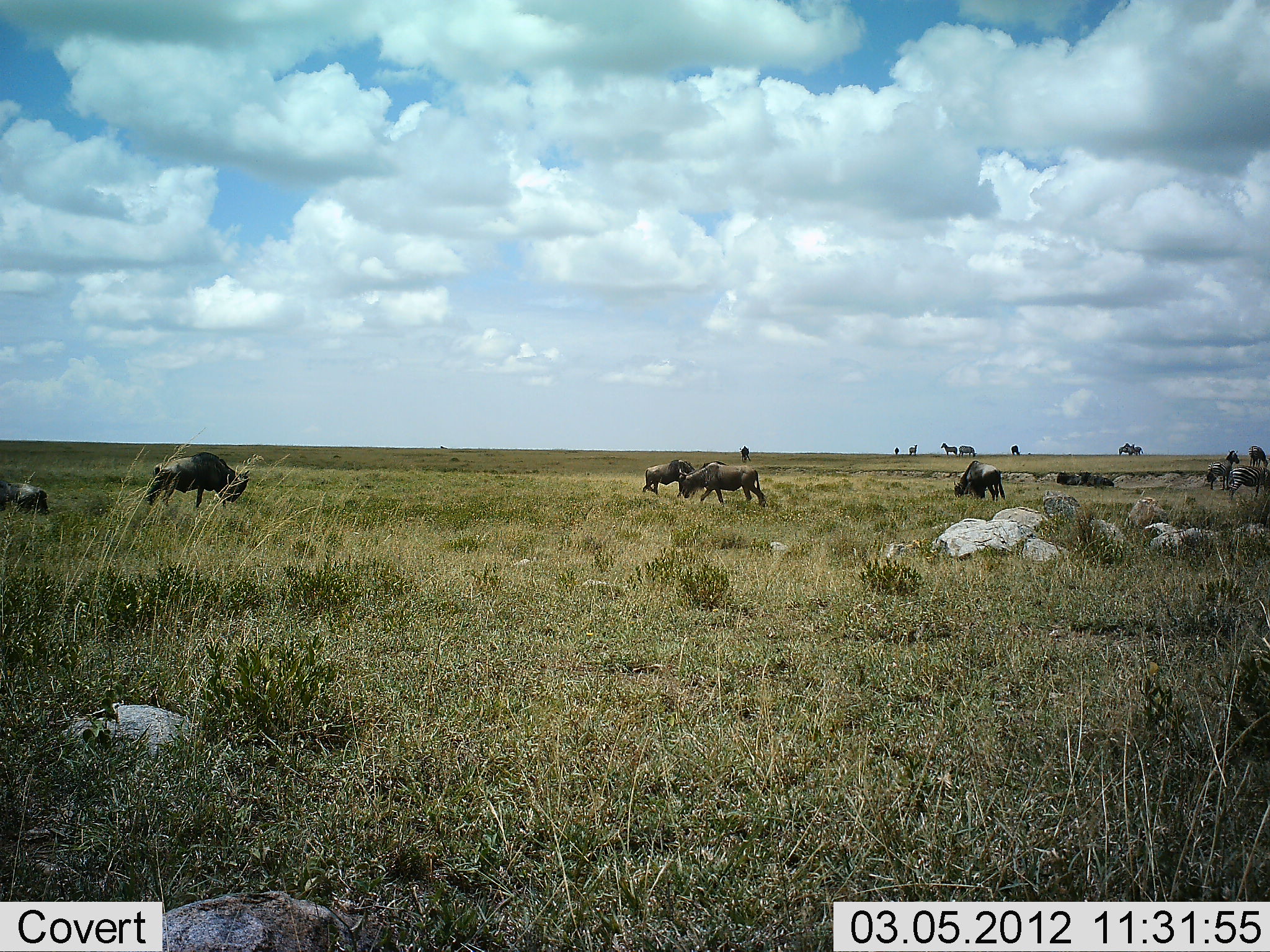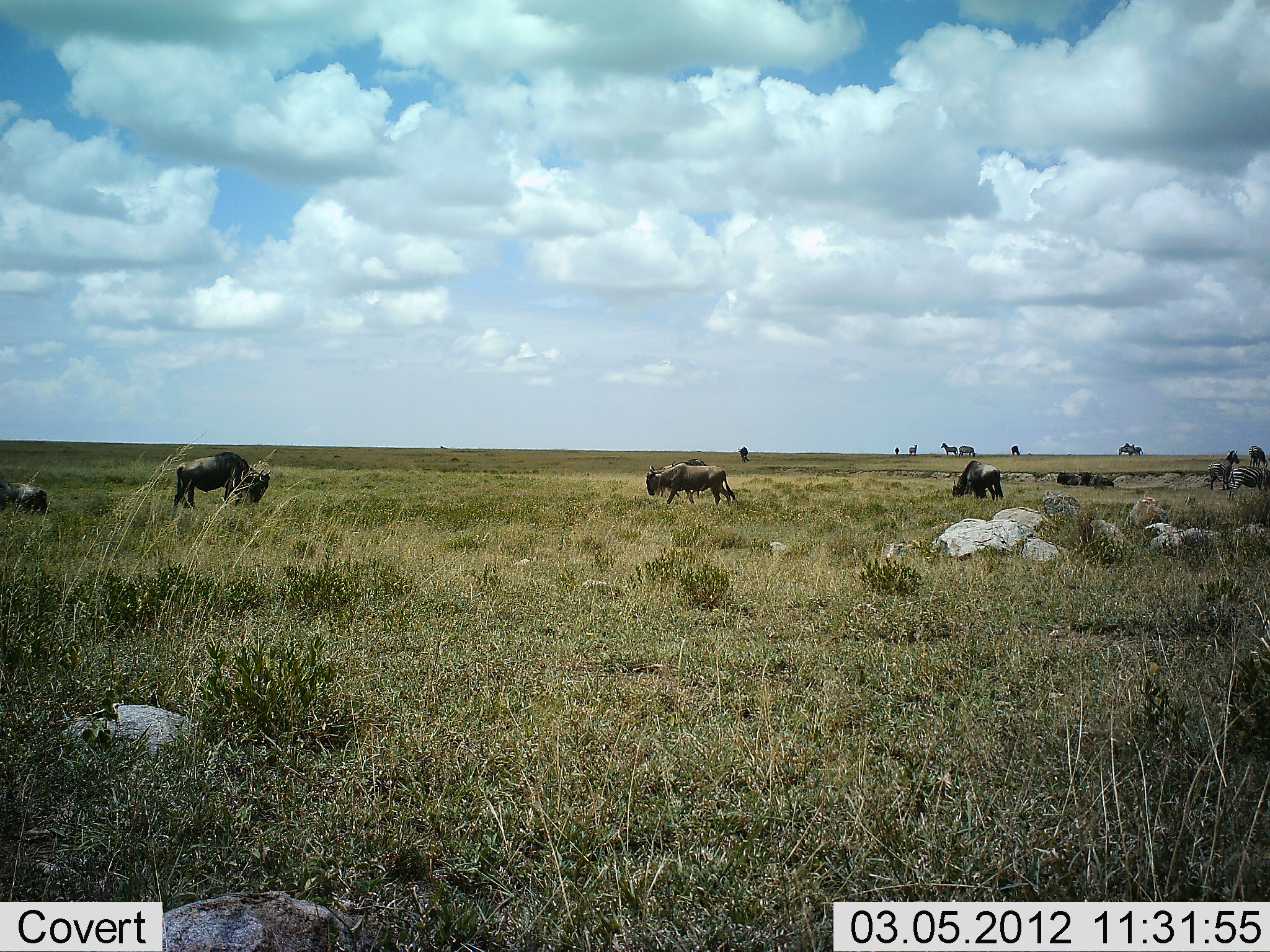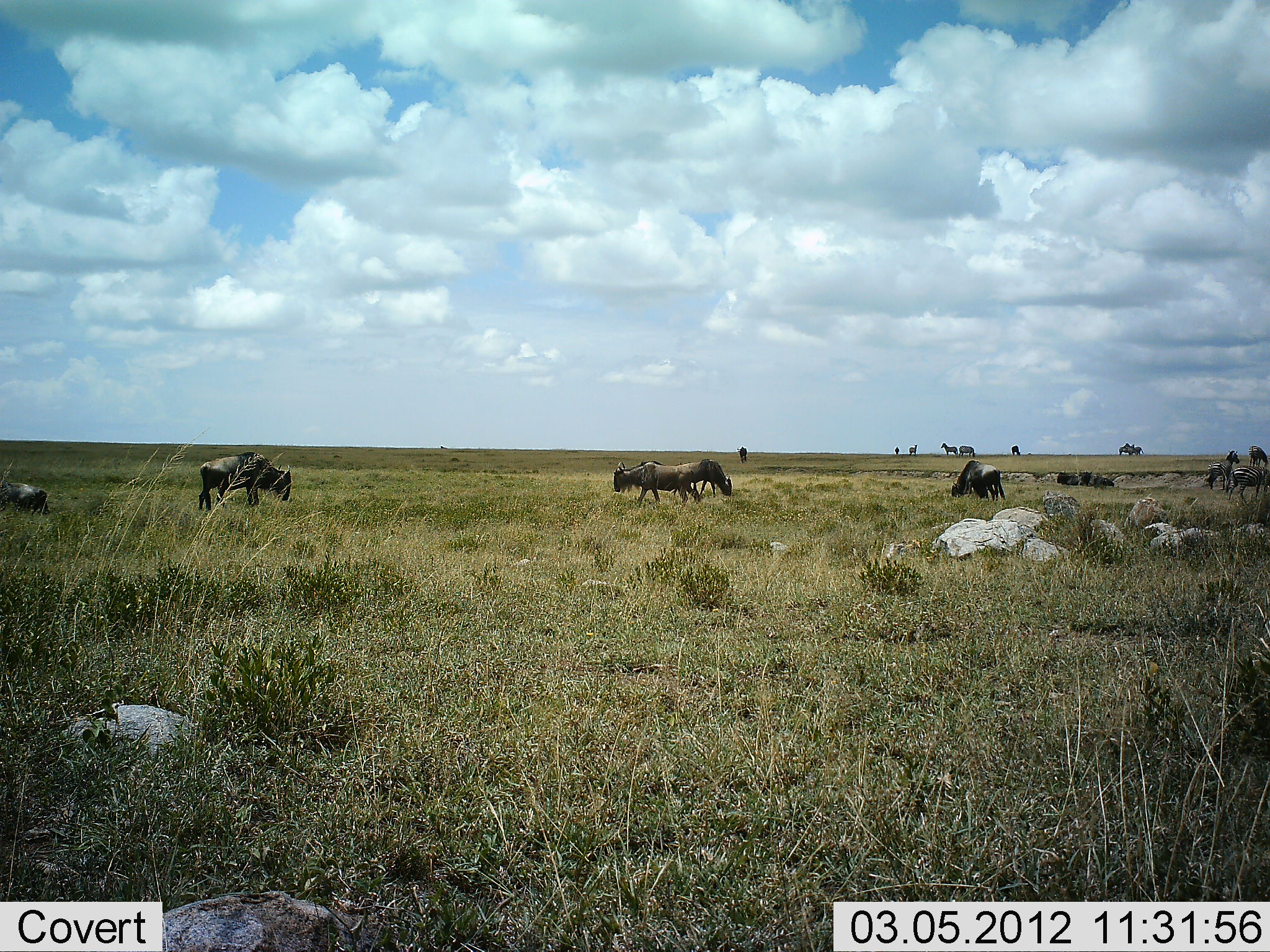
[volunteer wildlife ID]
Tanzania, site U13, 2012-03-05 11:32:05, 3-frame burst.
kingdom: Animalia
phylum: Chordata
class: Mammalia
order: Artiodactyla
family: Bovidae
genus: Connochaetes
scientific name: Connochaetes taurinus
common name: blue wildebeest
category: wildebeest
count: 8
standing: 53%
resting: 9%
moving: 66%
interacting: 6%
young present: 0%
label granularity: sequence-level